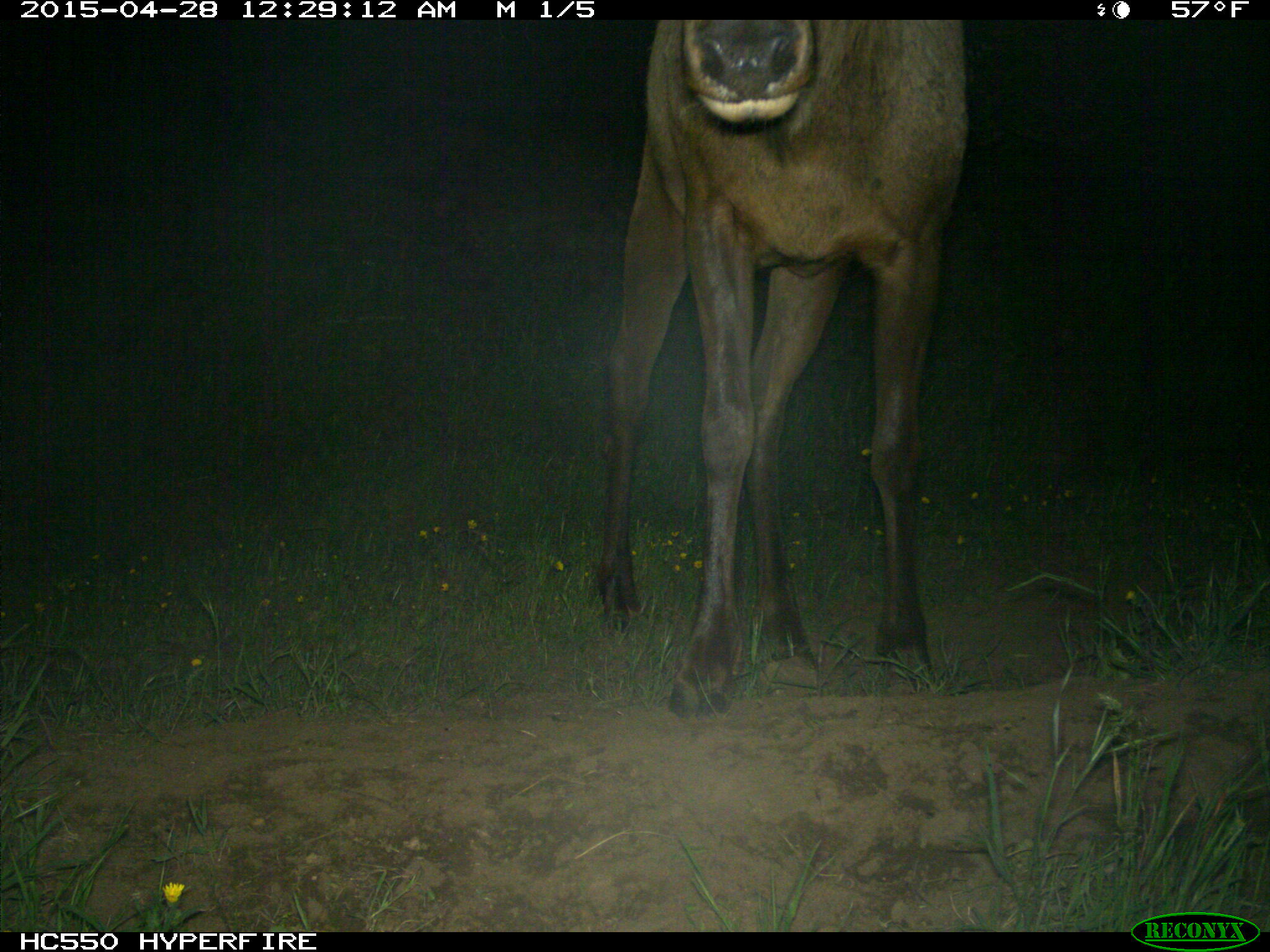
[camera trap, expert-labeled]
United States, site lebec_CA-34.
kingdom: Animalia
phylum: Chordata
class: Mammalia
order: Artiodactyla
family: Cervidae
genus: Cervus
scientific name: Cervus canadensis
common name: elk